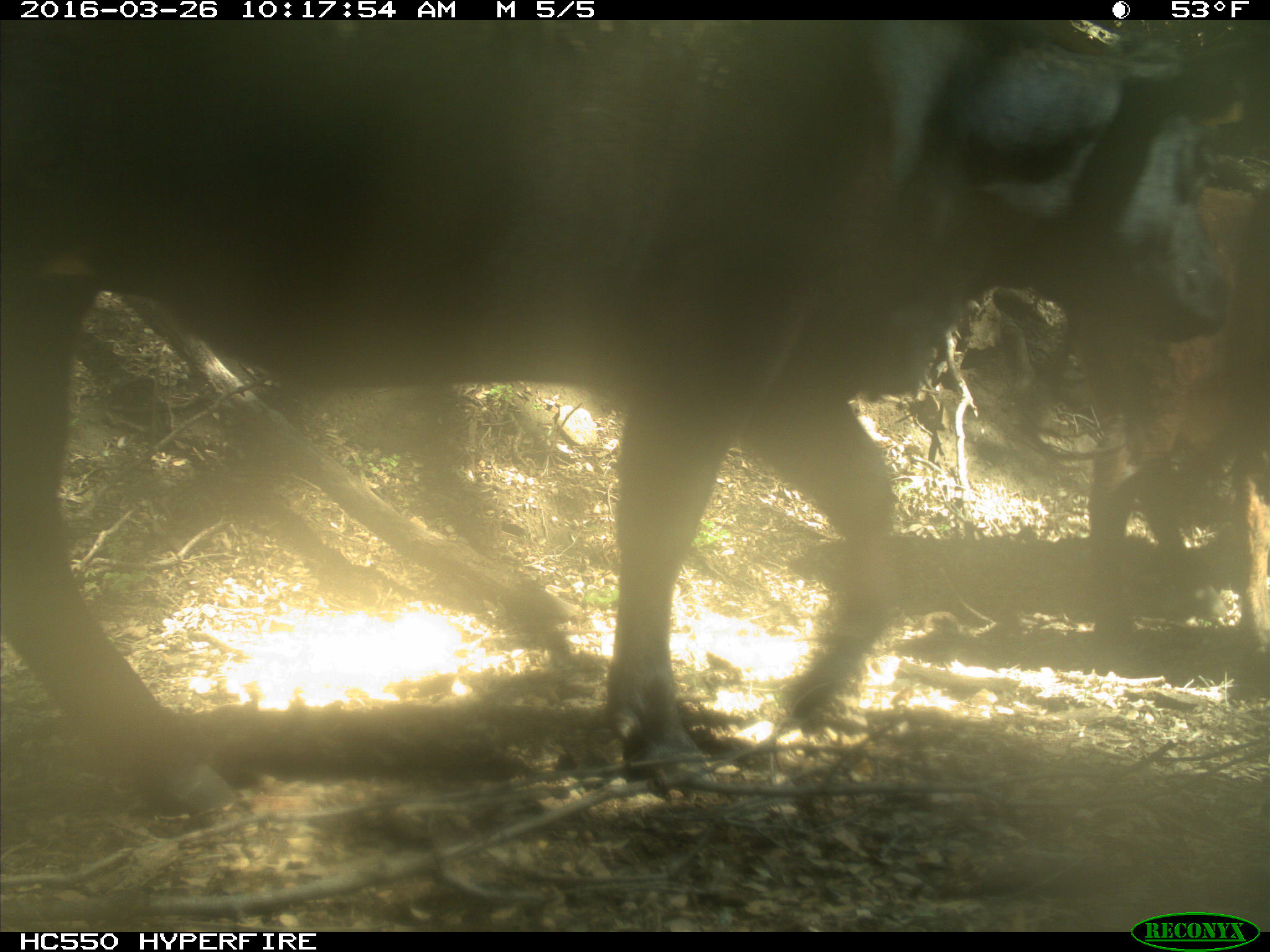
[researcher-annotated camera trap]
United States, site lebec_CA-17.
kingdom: Animalia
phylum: Chordata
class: Mammalia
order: Artiodactyla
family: Bovidae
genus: Bos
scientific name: Bos taurus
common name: domestic cow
Bos taurus (domestic cow).